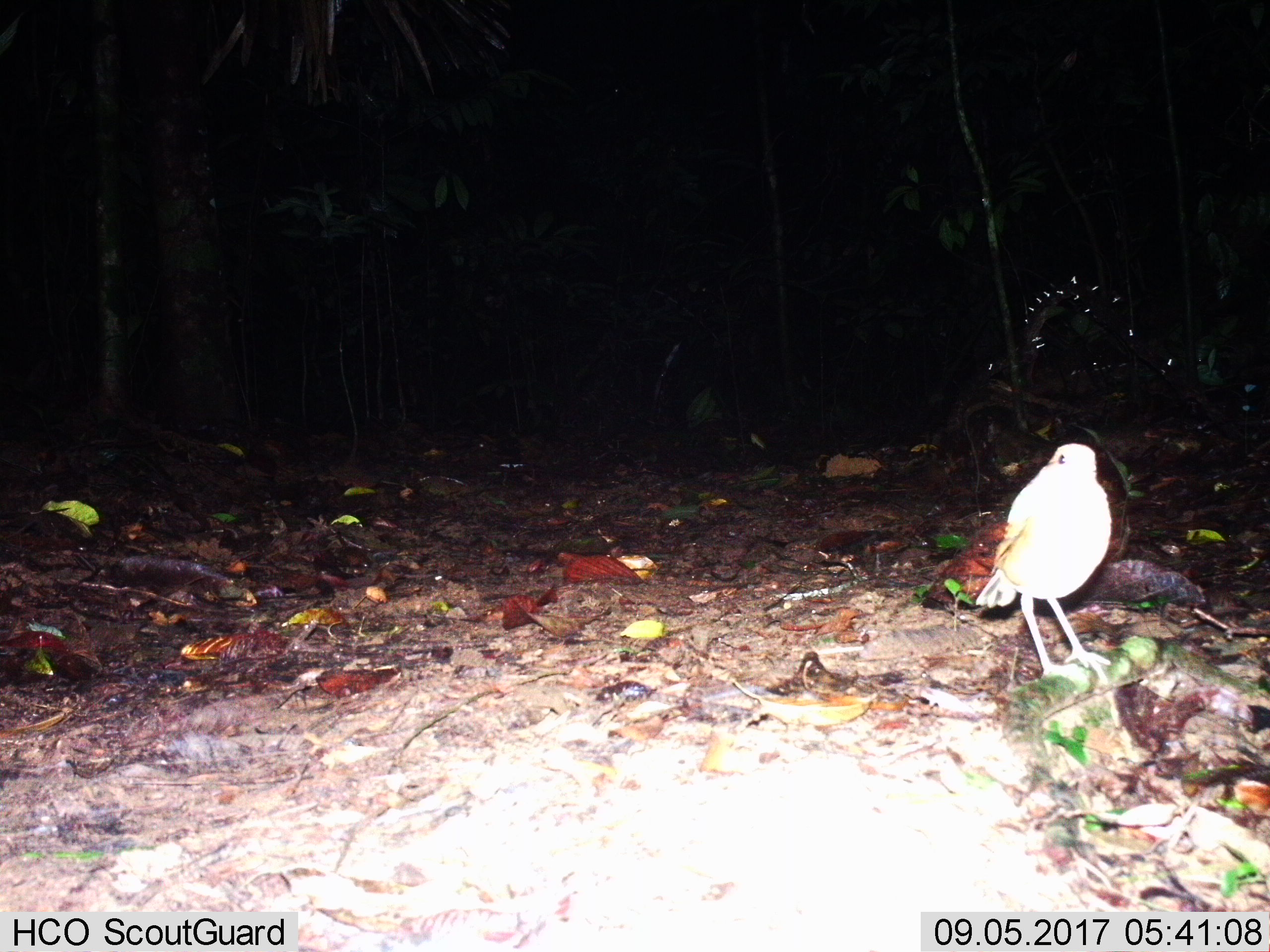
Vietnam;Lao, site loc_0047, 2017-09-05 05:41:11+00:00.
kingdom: Animalia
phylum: Chordata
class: Aves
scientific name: Aves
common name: bird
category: unidentified bird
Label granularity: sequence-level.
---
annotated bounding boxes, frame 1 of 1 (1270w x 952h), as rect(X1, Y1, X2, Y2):
unidentified bird: rect(976, 442, 1112, 689)